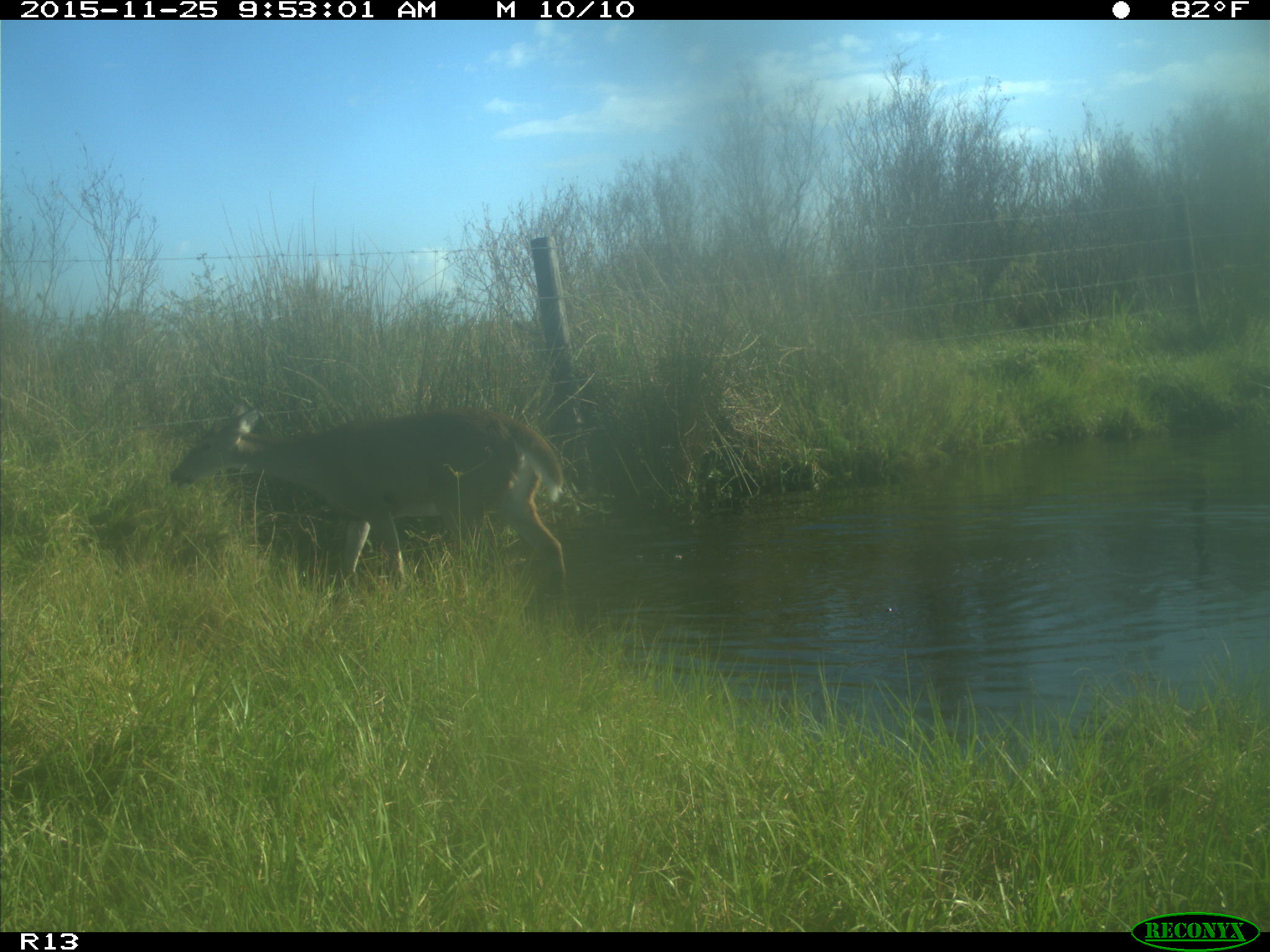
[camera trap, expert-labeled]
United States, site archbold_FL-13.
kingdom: Animalia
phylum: Chordata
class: Mammalia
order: Artiodactyla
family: Cervidae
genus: Odocoileus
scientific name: Odocoileus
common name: deer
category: unidentified deer